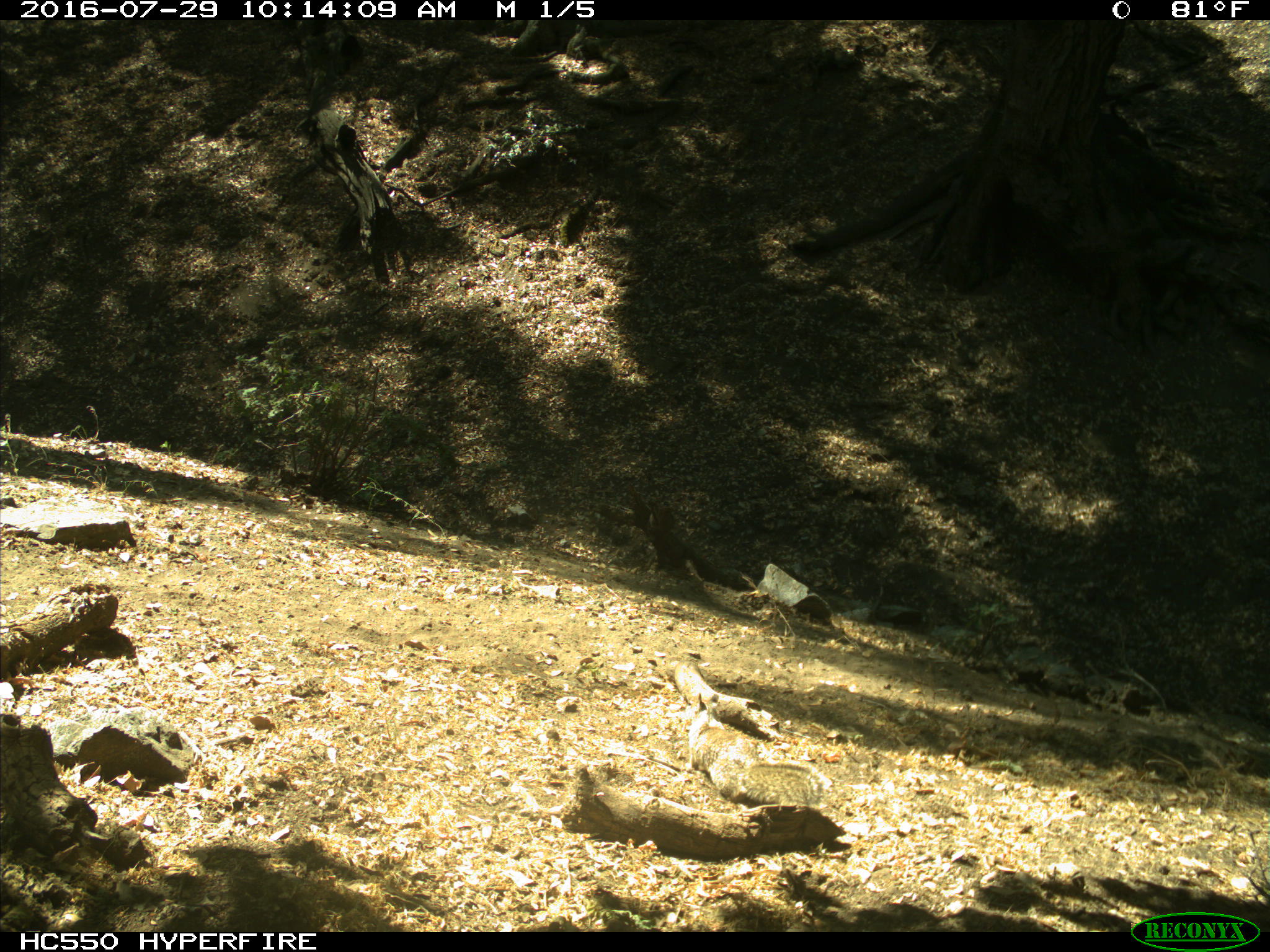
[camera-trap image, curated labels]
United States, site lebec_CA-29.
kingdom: Animalia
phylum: Chordata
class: Mammalia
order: Rodentia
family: Sciuridae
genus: Otospermophilus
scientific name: Otospermophilus beecheyi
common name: california ground squirrel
Otospermophilus beecheyi (california ground squirrel).